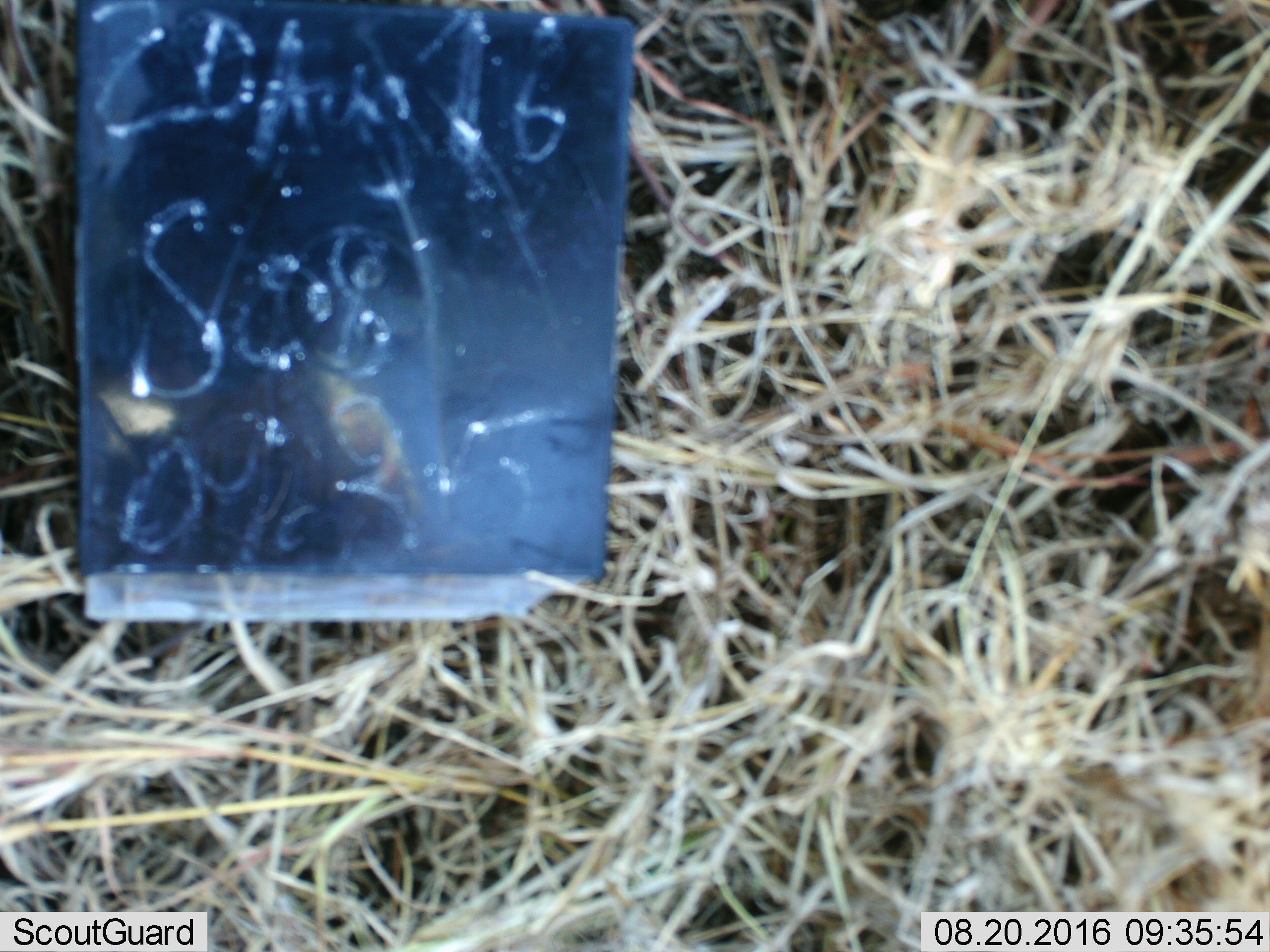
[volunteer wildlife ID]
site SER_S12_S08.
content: unidentified animal